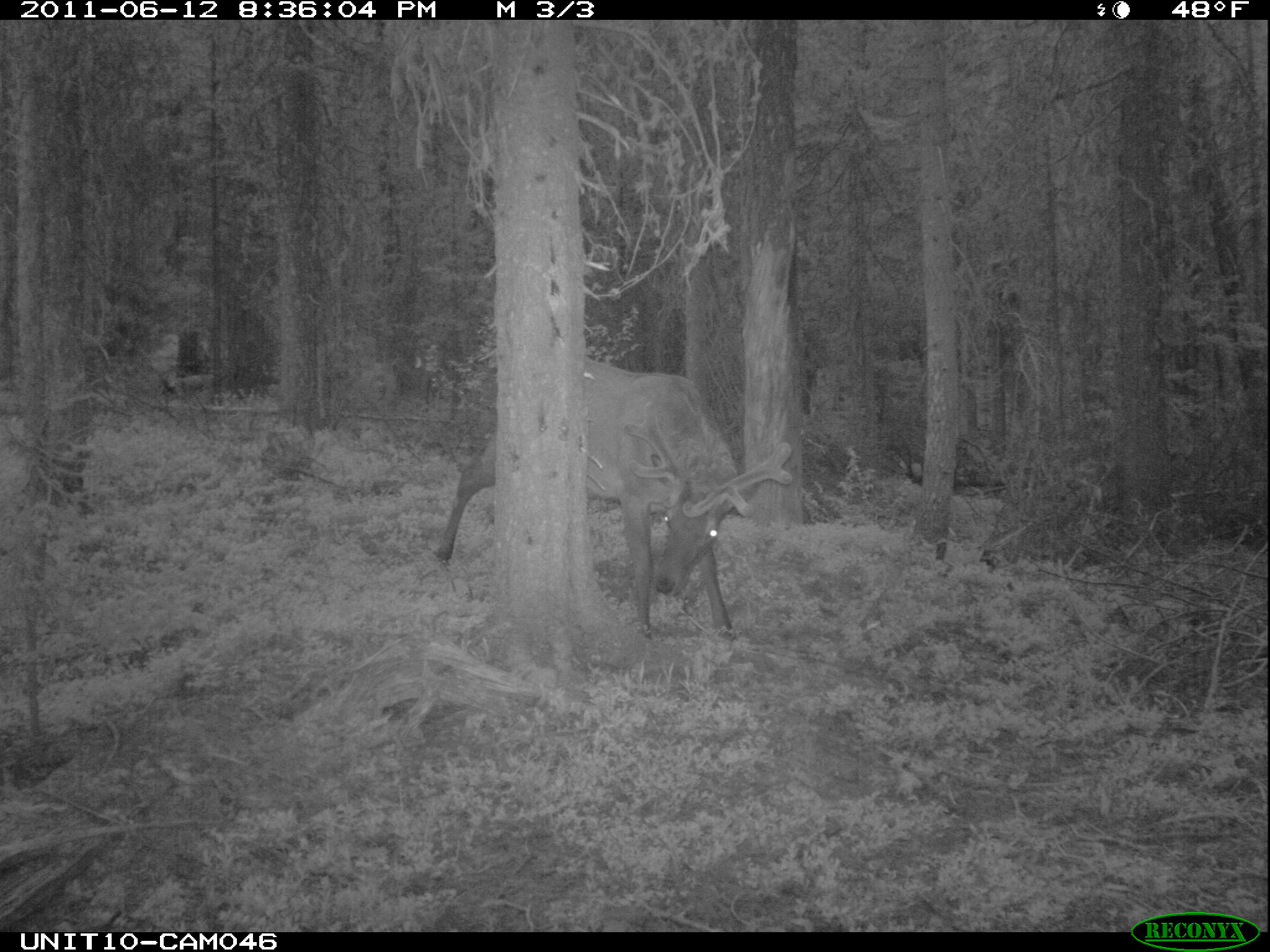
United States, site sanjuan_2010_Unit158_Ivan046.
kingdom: Animalia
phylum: Chordata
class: Mammalia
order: Artiodactyla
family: Cervidae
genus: Cervus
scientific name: Cervus elaphus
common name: red deer